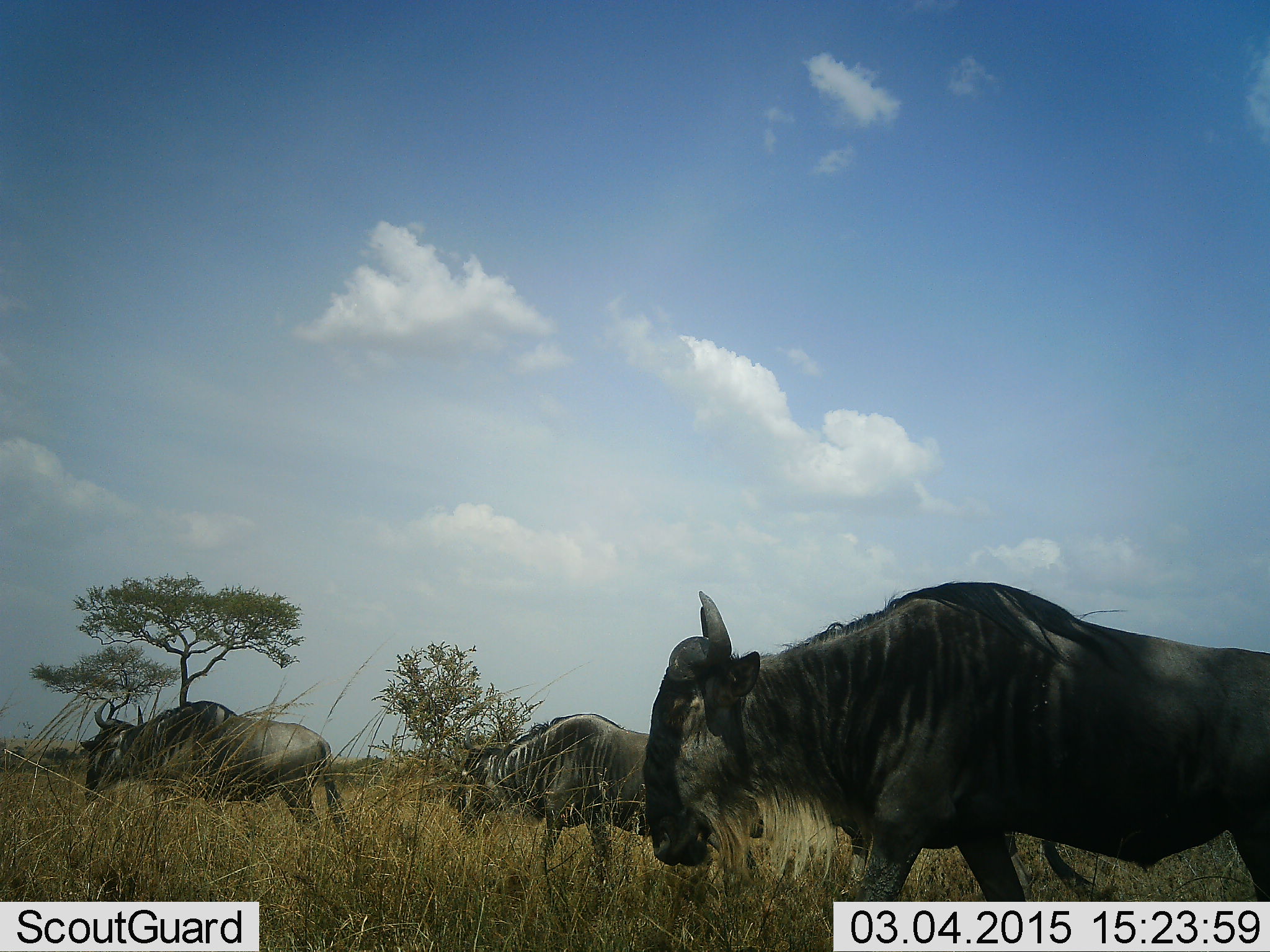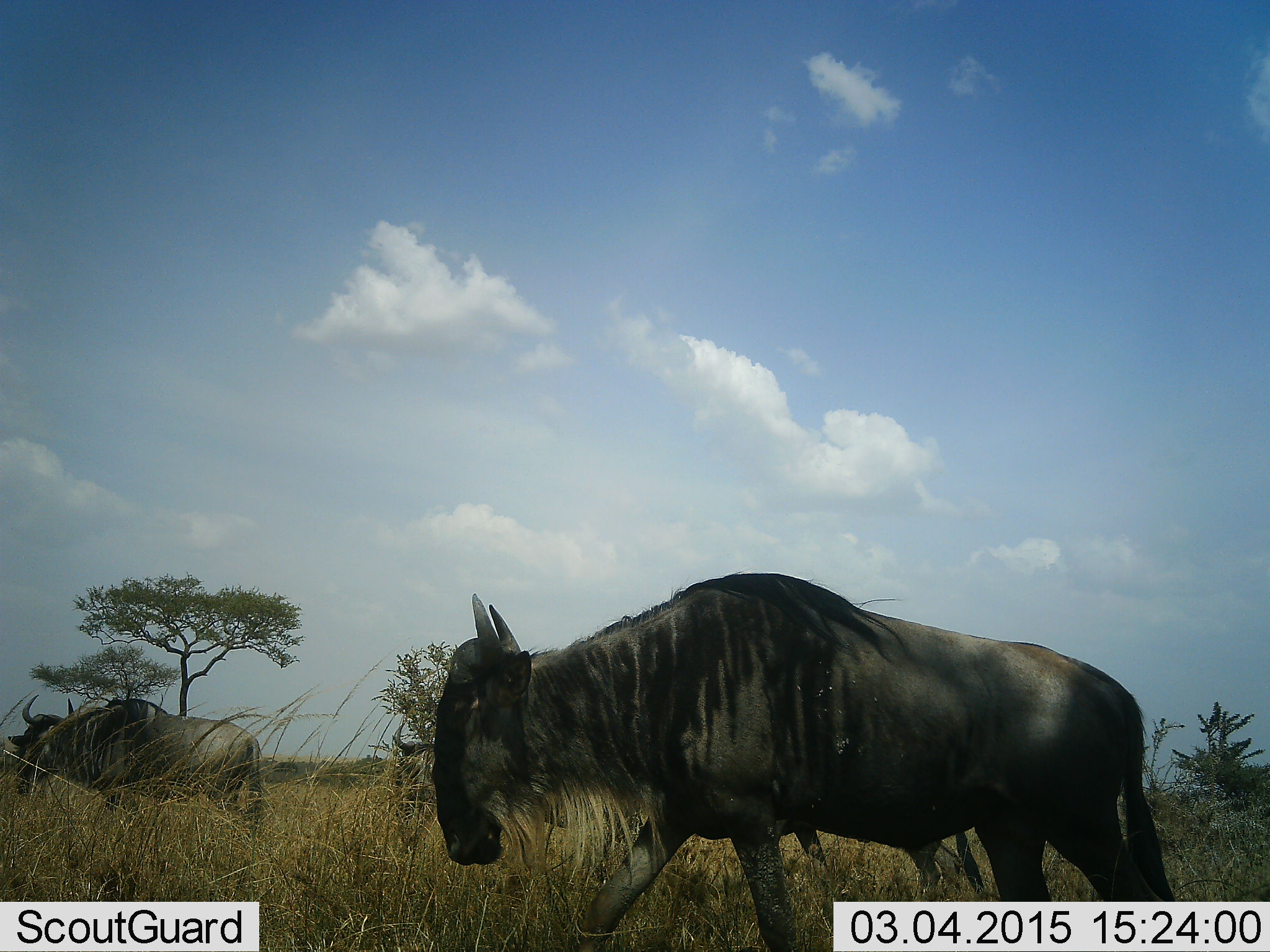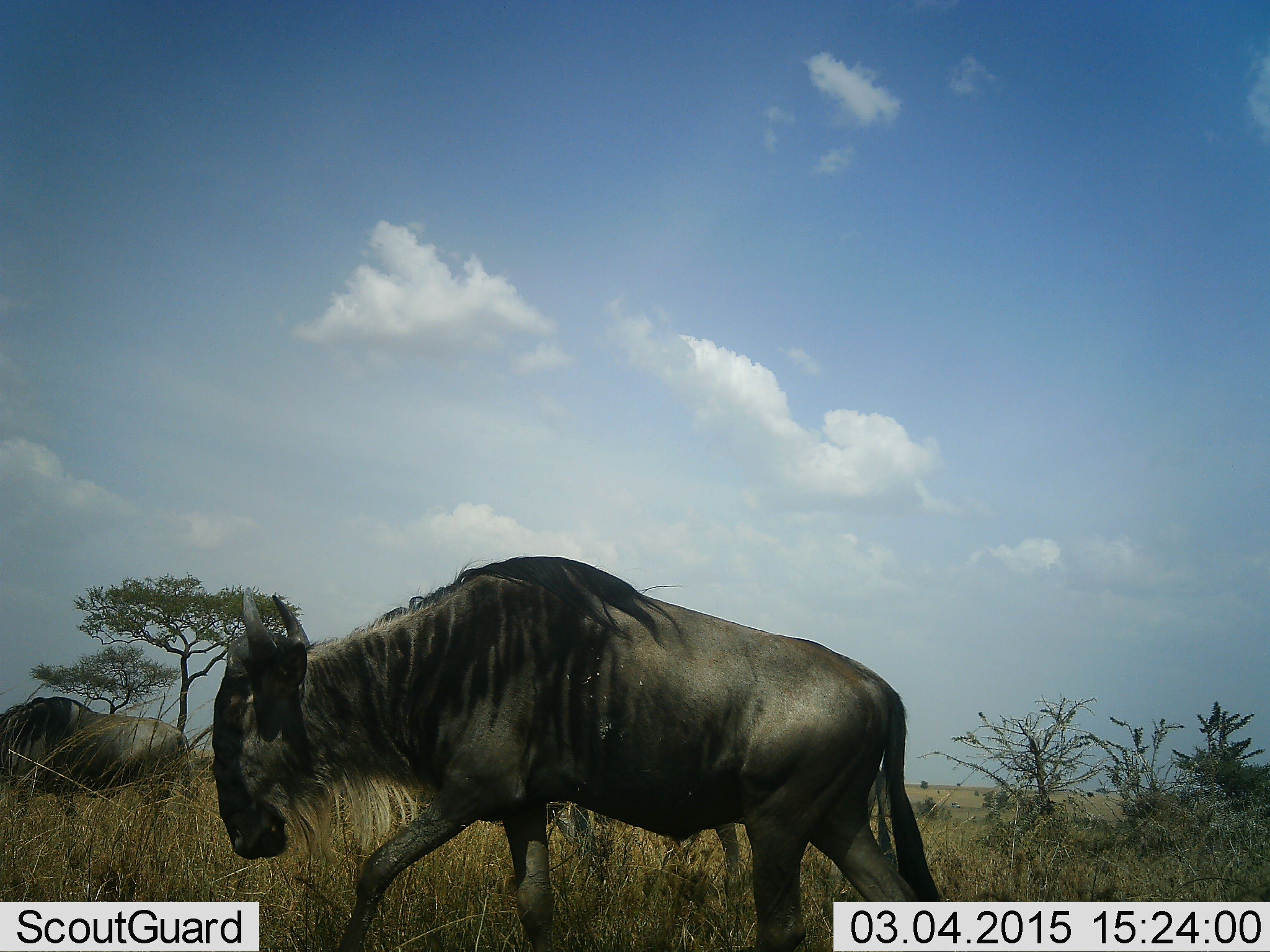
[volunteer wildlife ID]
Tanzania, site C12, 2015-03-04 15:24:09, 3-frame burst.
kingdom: Animalia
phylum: Chordata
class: Mammalia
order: Artiodactyla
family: Bovidae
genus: Connochaetes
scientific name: Connochaetes taurinus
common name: blue wildebeest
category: wildebeest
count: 3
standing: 10%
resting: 0%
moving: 90%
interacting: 0%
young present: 0%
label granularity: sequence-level